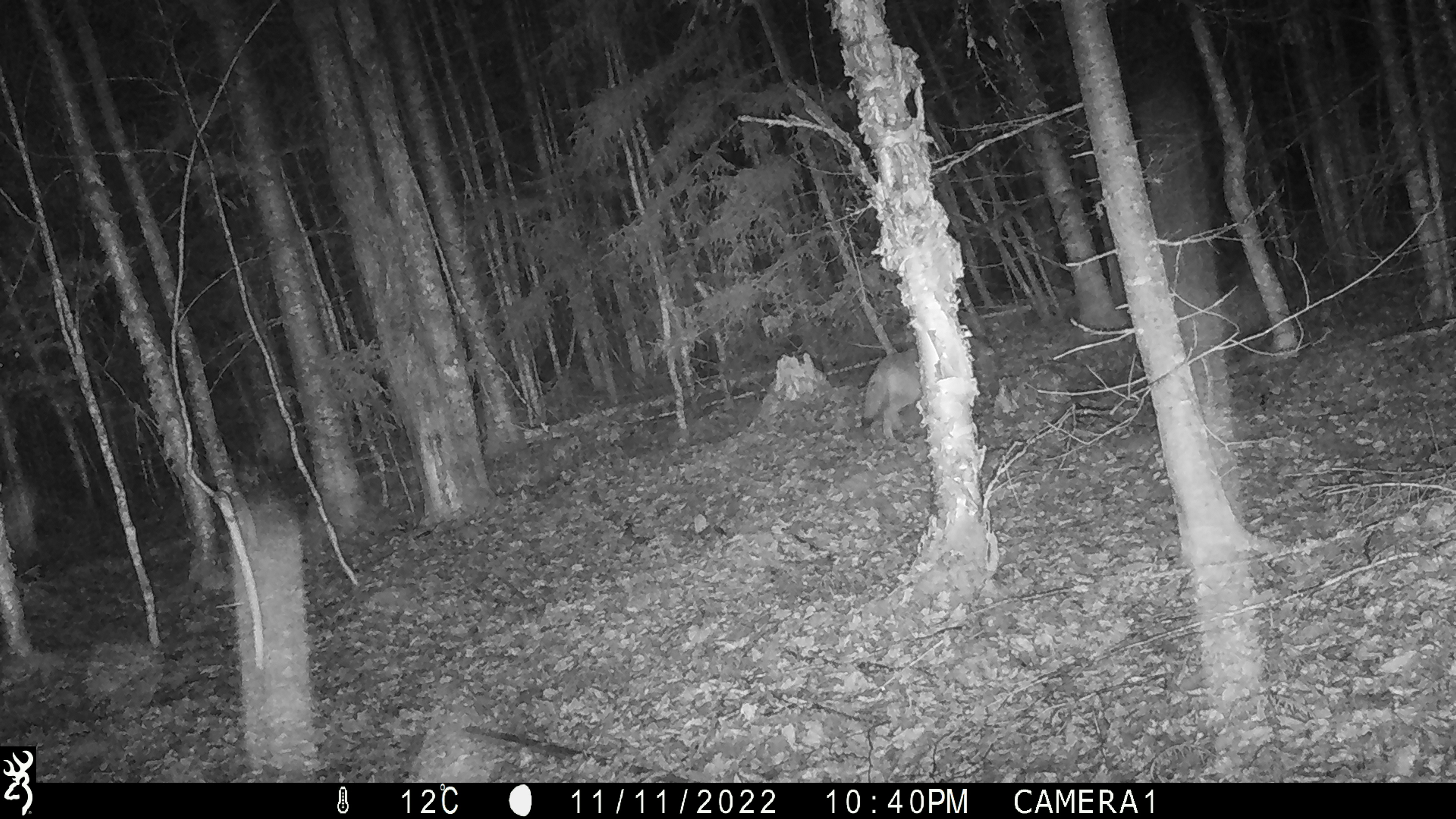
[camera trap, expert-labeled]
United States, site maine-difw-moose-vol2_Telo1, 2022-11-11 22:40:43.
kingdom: Animalia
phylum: Chordata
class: Mammalia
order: Carnivora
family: Canidae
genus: Canis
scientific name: Canis latrans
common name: coyote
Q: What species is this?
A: Coyote (Canis latrans).